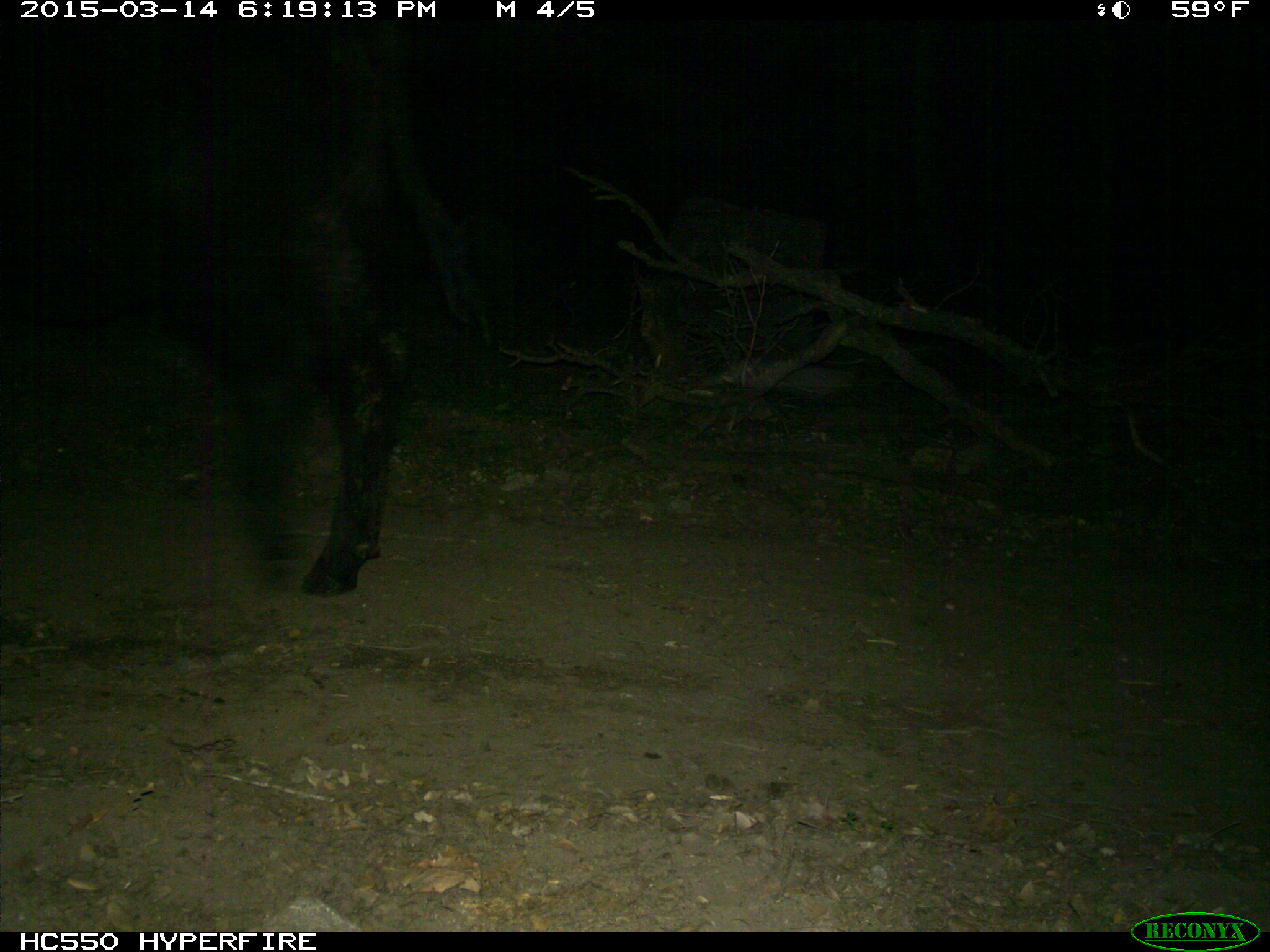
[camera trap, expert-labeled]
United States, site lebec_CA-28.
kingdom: Animalia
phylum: Chordata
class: Mammalia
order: Artiodactyla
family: Bovidae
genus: Bos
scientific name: Bos taurus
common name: domestic cow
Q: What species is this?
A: Bos taurus (domestic cow).